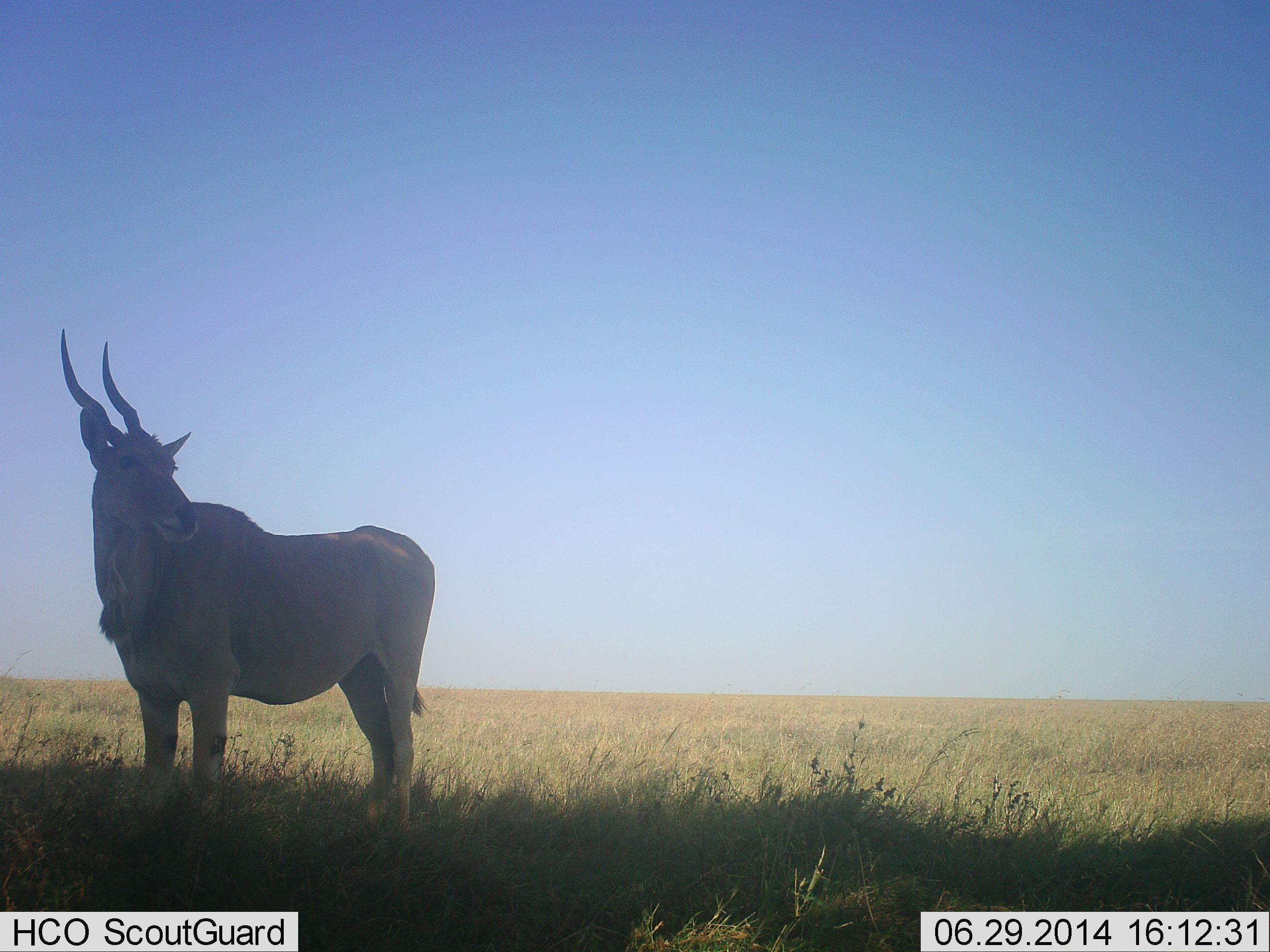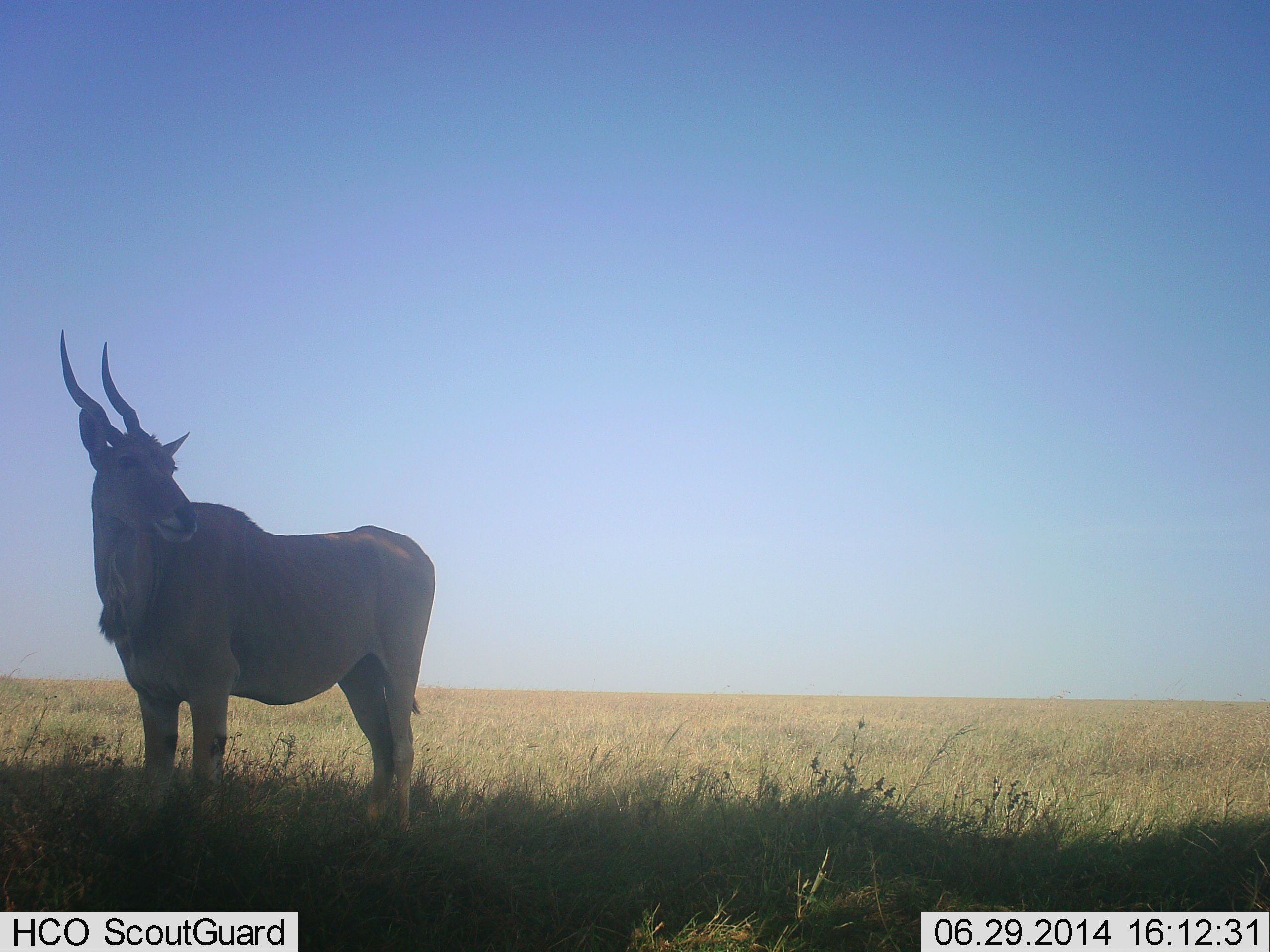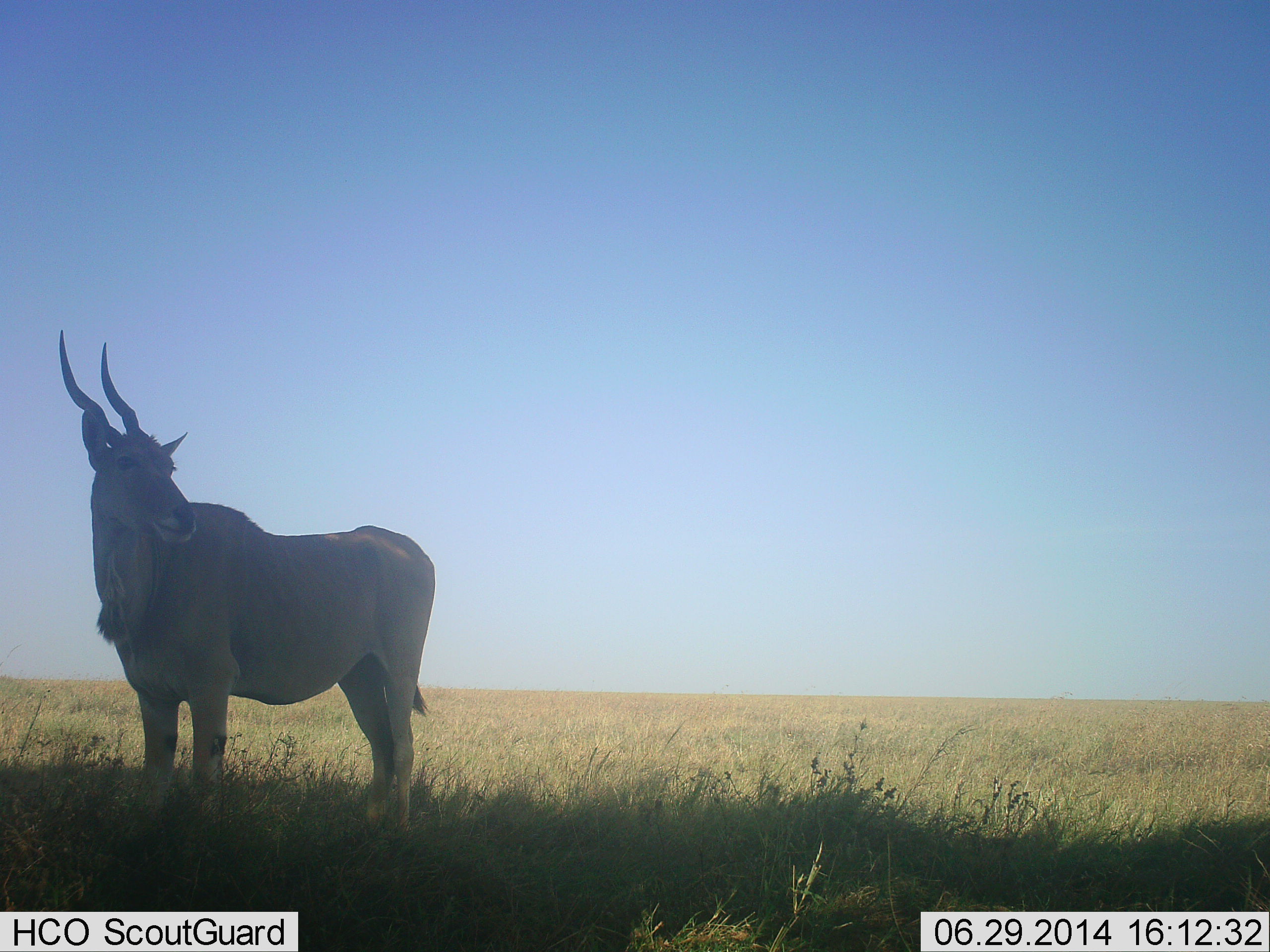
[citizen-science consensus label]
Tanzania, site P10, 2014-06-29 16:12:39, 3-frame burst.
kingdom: Animalia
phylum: Chordata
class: Mammalia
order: Artiodactyla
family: Bovidae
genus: Tragelaphus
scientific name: Tragelaphus oryx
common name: eland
Eland (Tragelaphus oryx), count 1. Behavior (volunteer vote fractions): standing 100%, resting 0%, moving 0%, interacting 0%. Young present (vote fraction): 0%. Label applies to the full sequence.